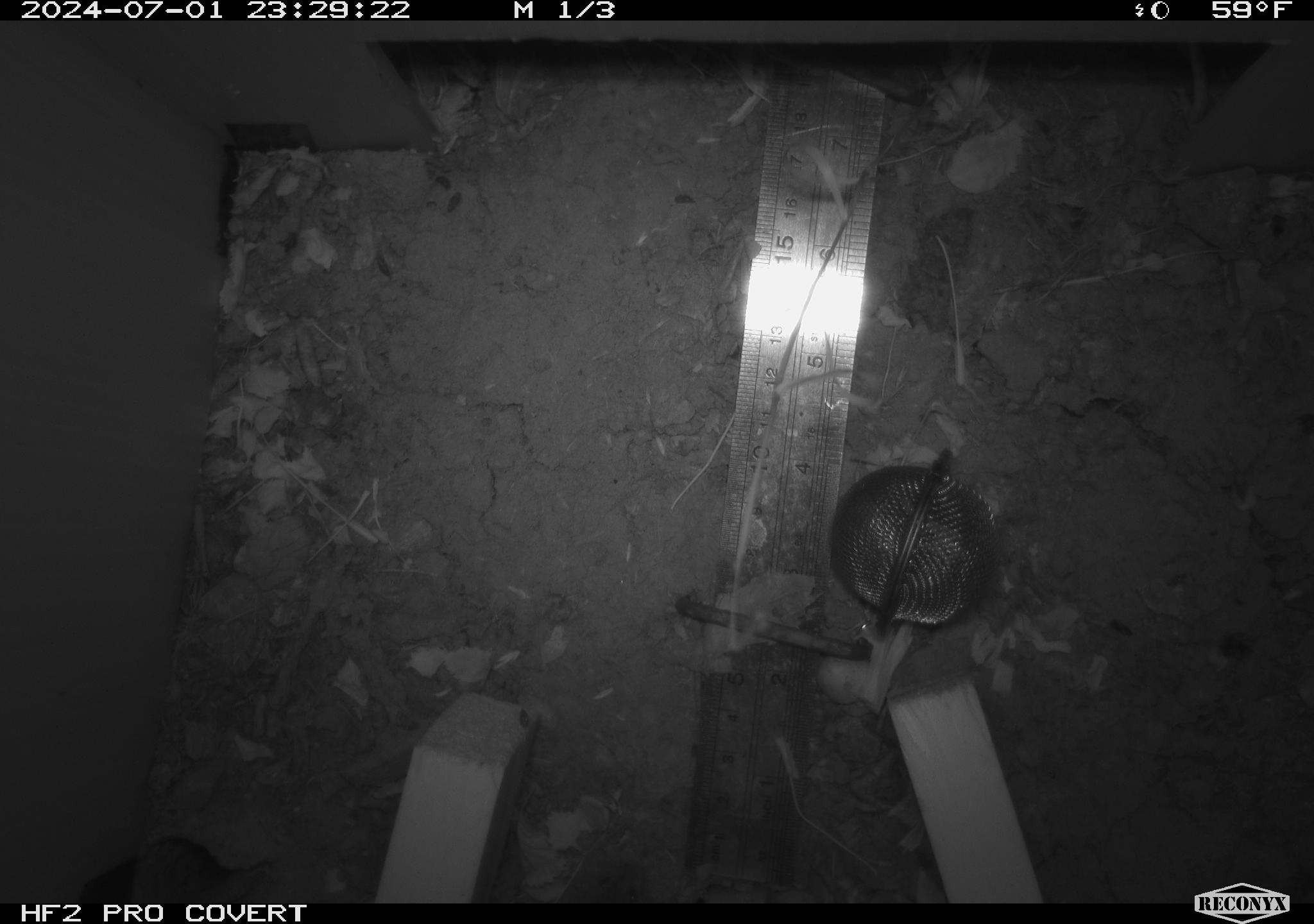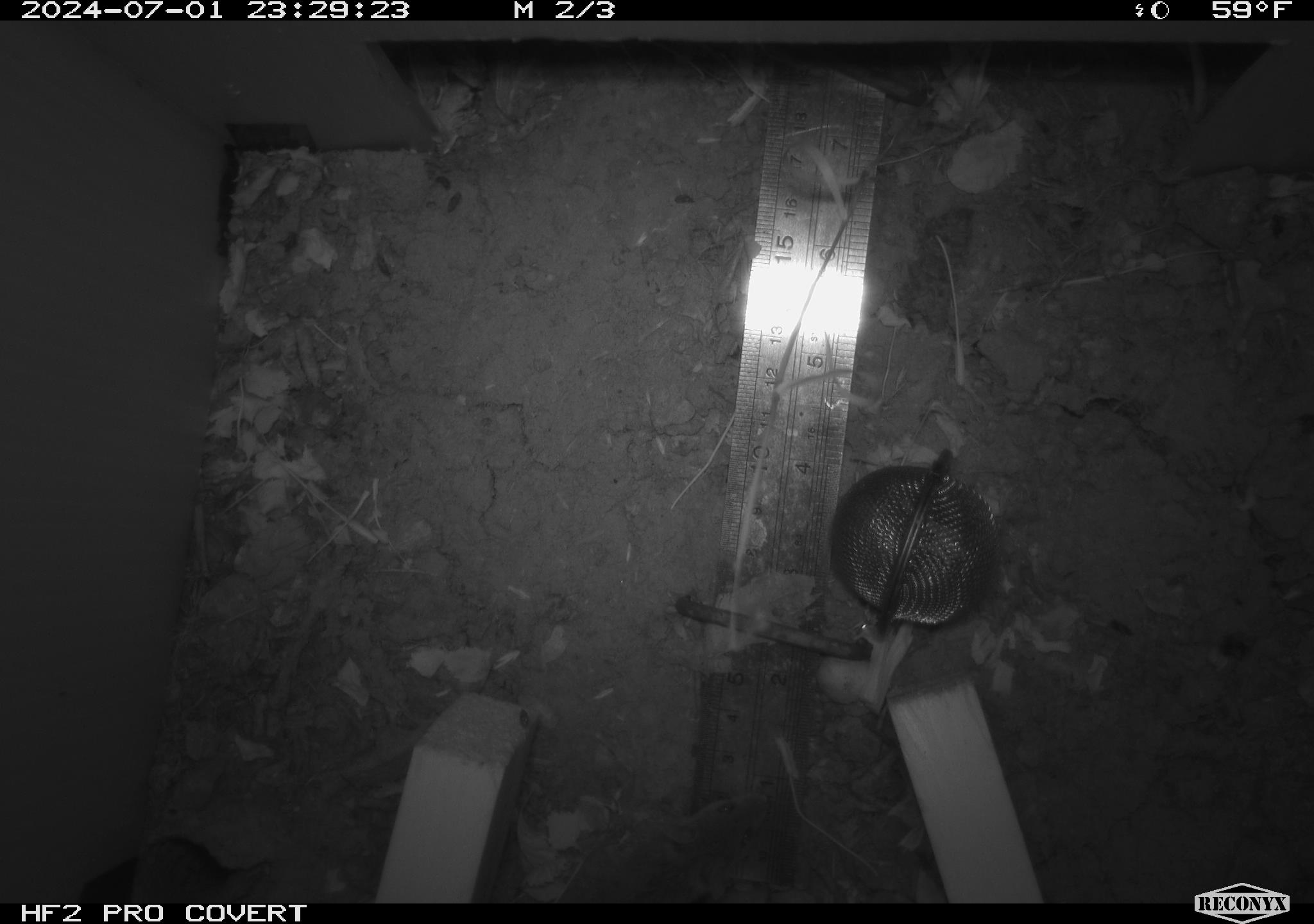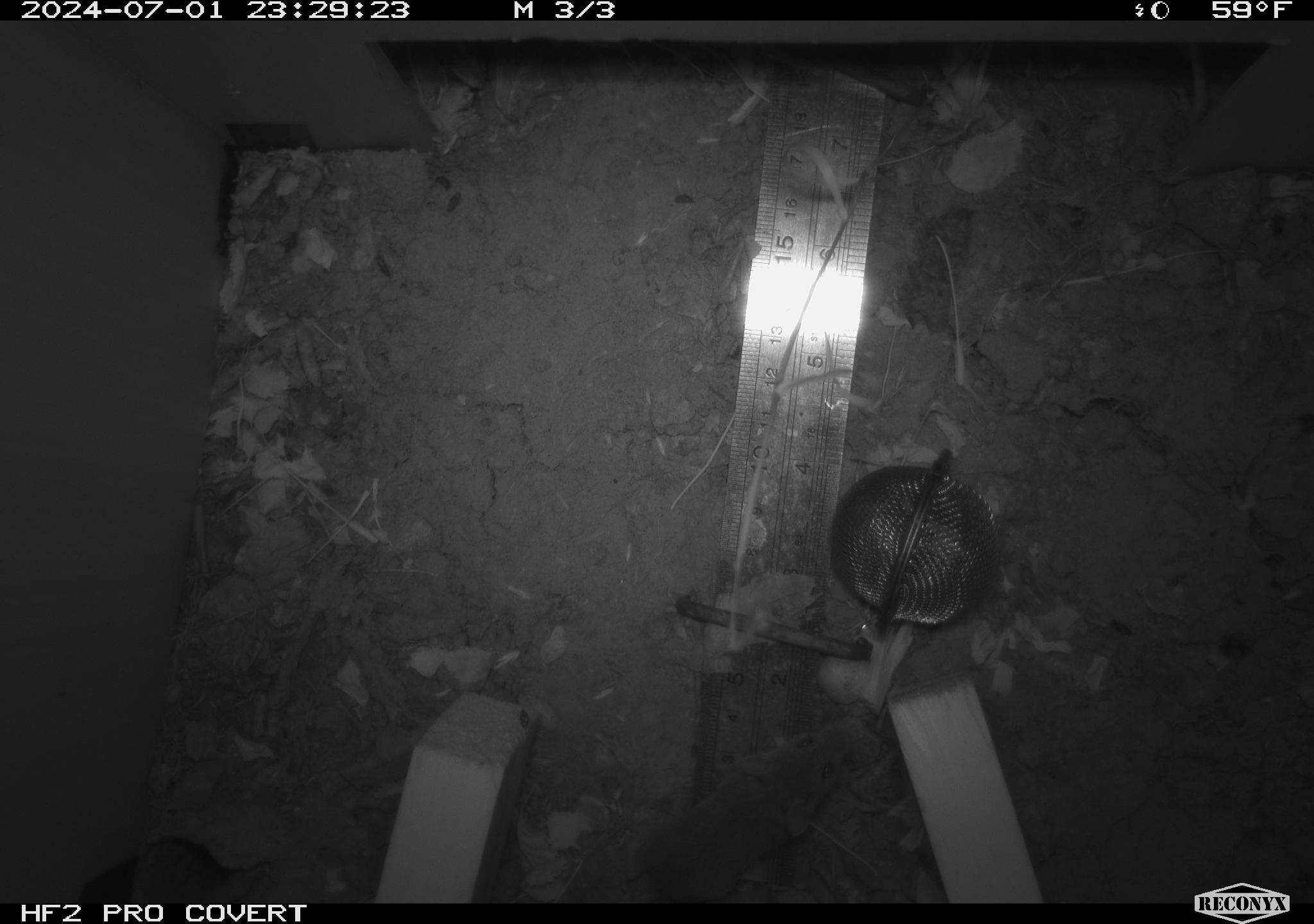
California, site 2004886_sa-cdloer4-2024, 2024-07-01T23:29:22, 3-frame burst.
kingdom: Animalia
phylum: Chordata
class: Mammalia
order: Rodentia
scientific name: Rodentia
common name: rodent